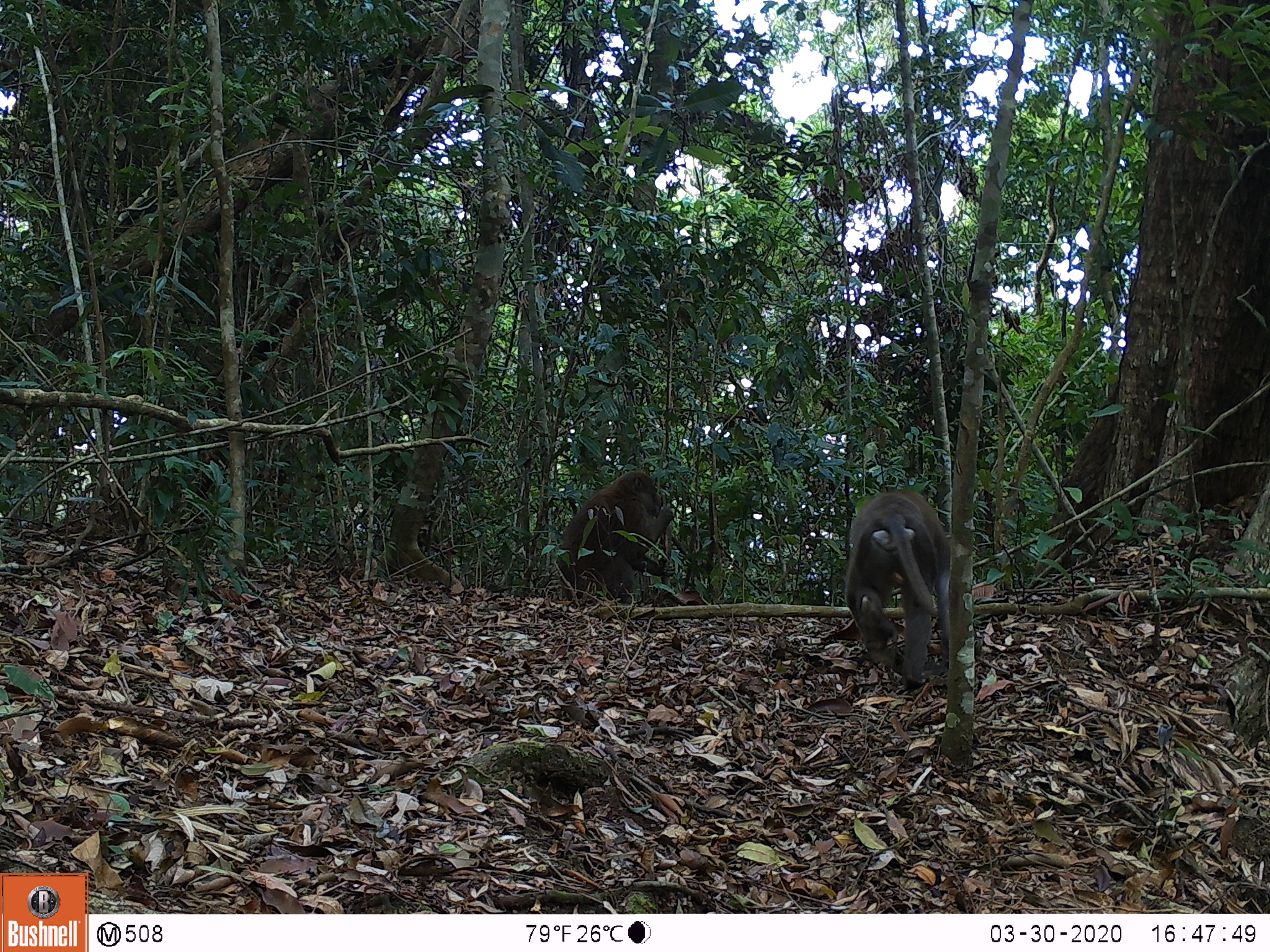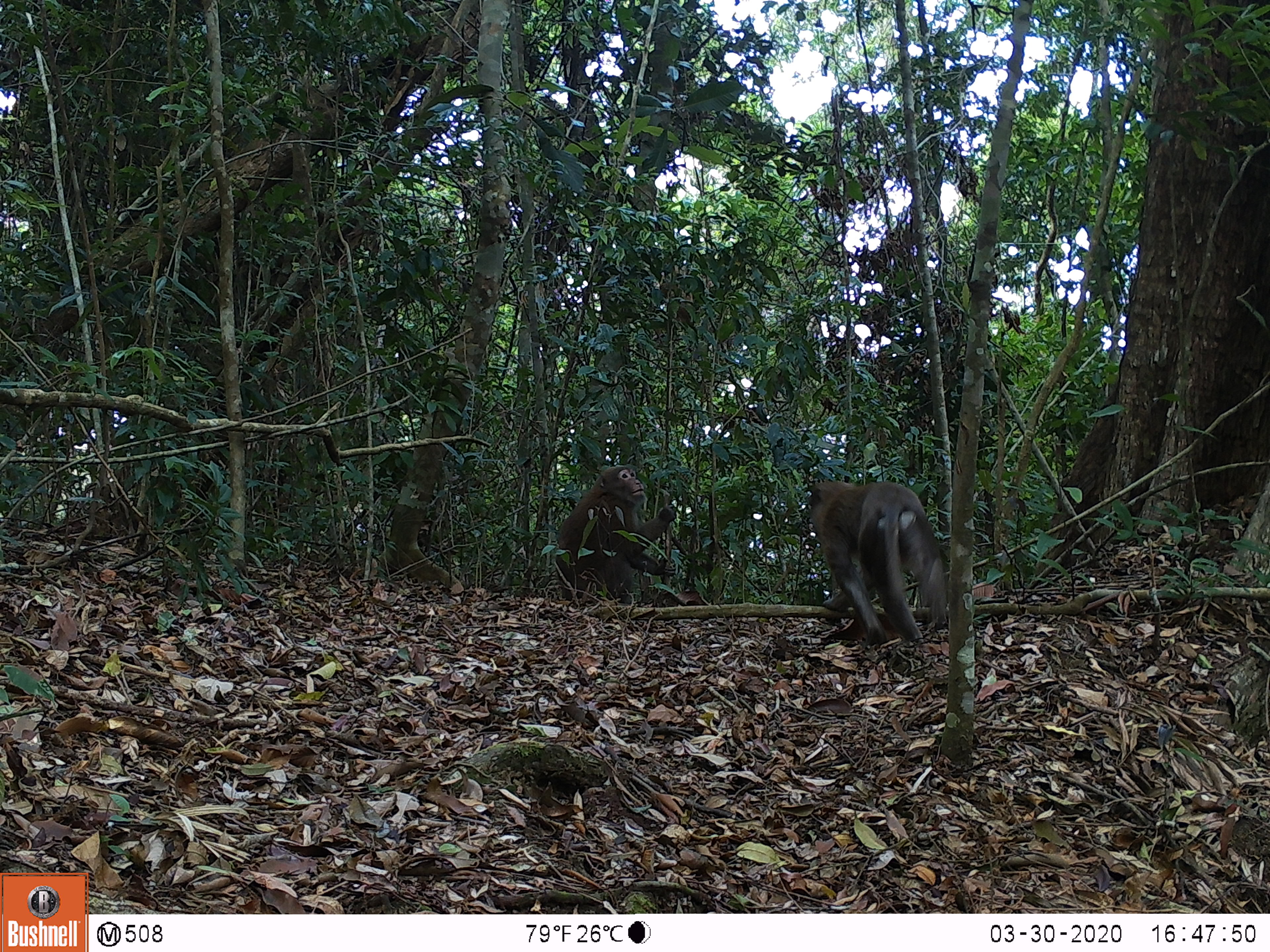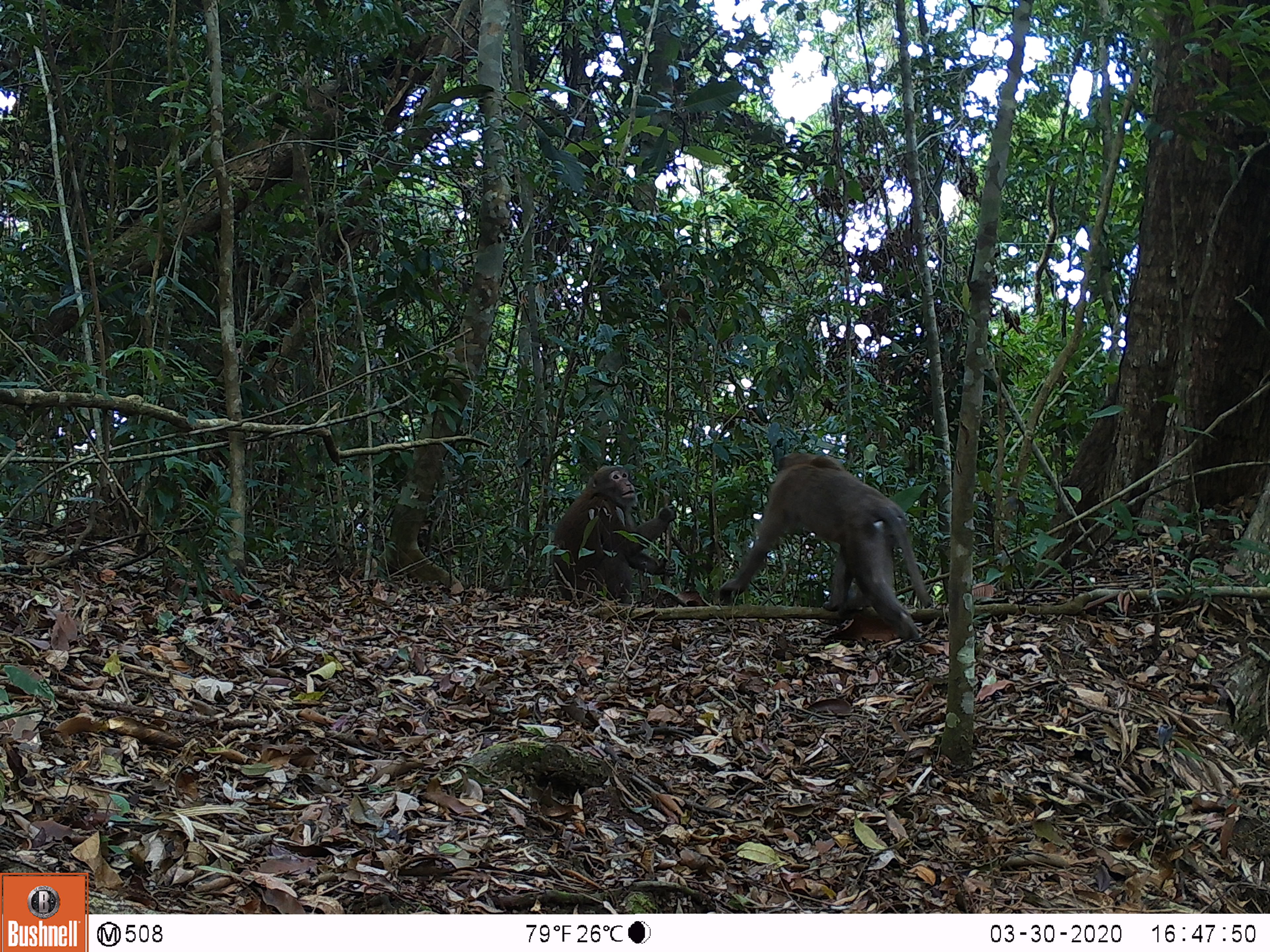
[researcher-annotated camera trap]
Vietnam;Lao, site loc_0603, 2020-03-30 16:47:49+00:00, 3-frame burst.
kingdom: Animalia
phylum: Chordata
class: Mammalia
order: Primates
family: Cercopithecidae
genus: Macaca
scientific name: Macaca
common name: macaques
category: assam or rhesus macaque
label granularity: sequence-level